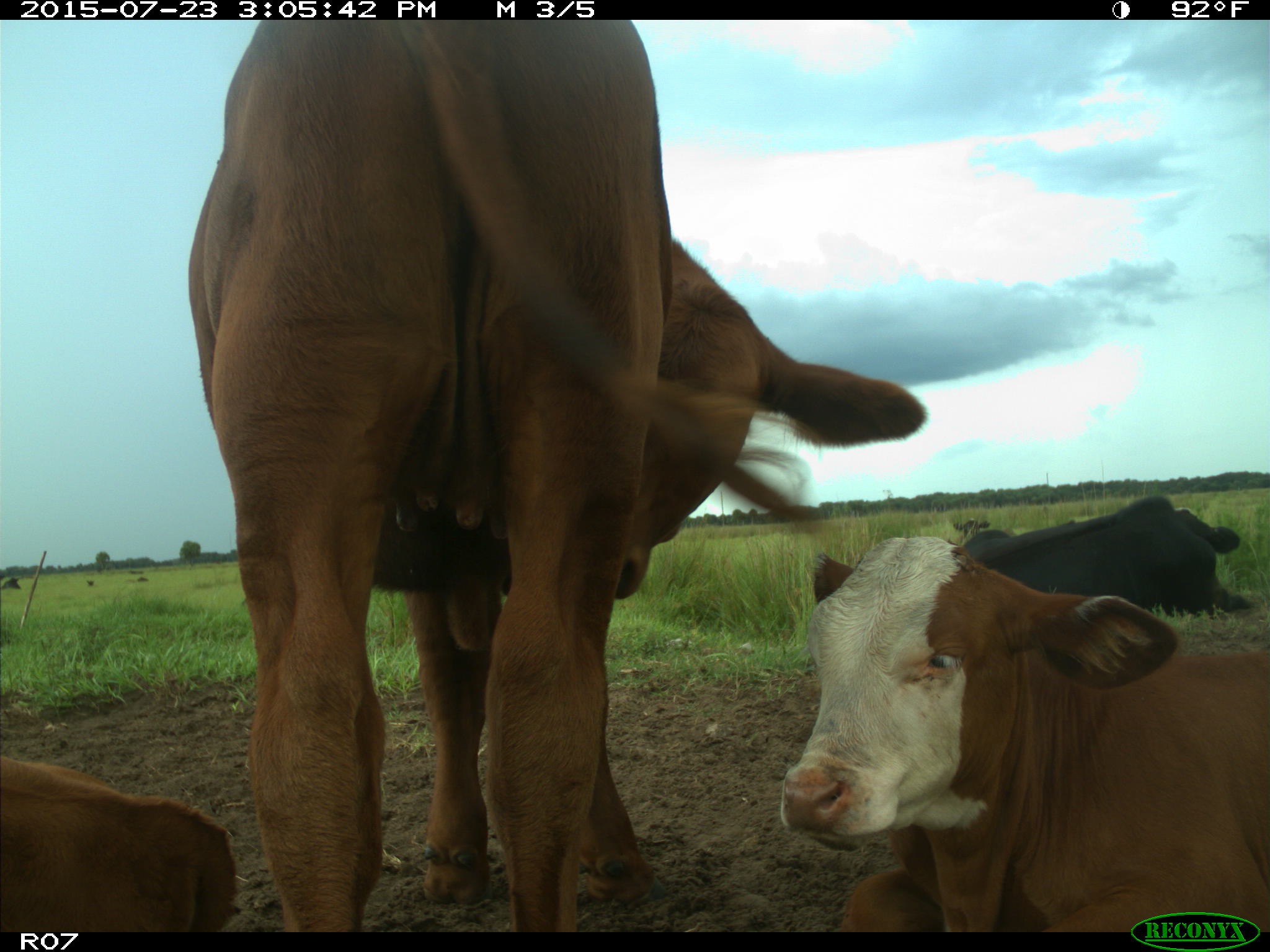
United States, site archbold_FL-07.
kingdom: Animalia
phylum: Chordata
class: Mammalia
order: Artiodactyla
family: Bovidae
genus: Bos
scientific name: Bos taurus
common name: domestic cow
Bos taurus (domestic cow).